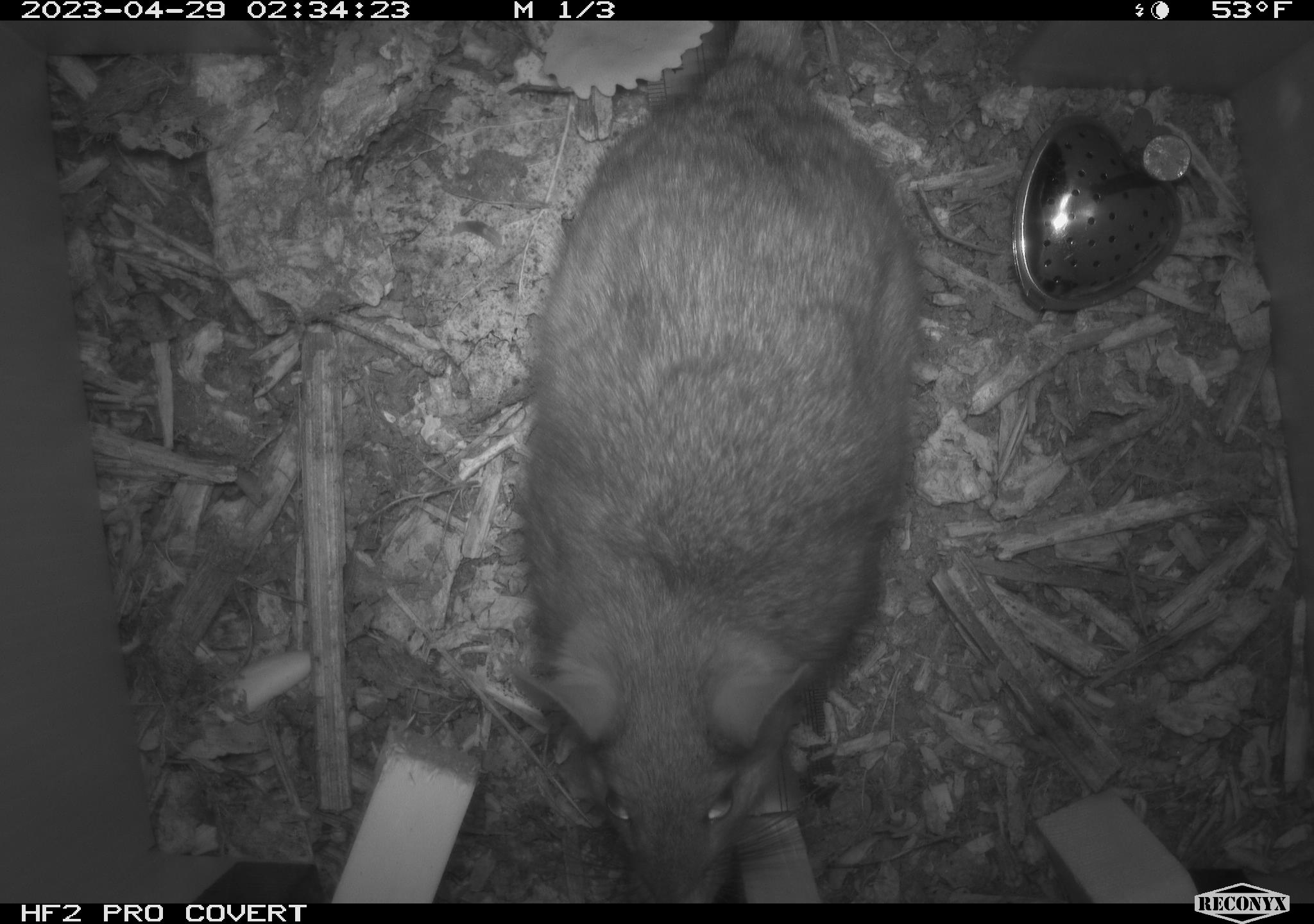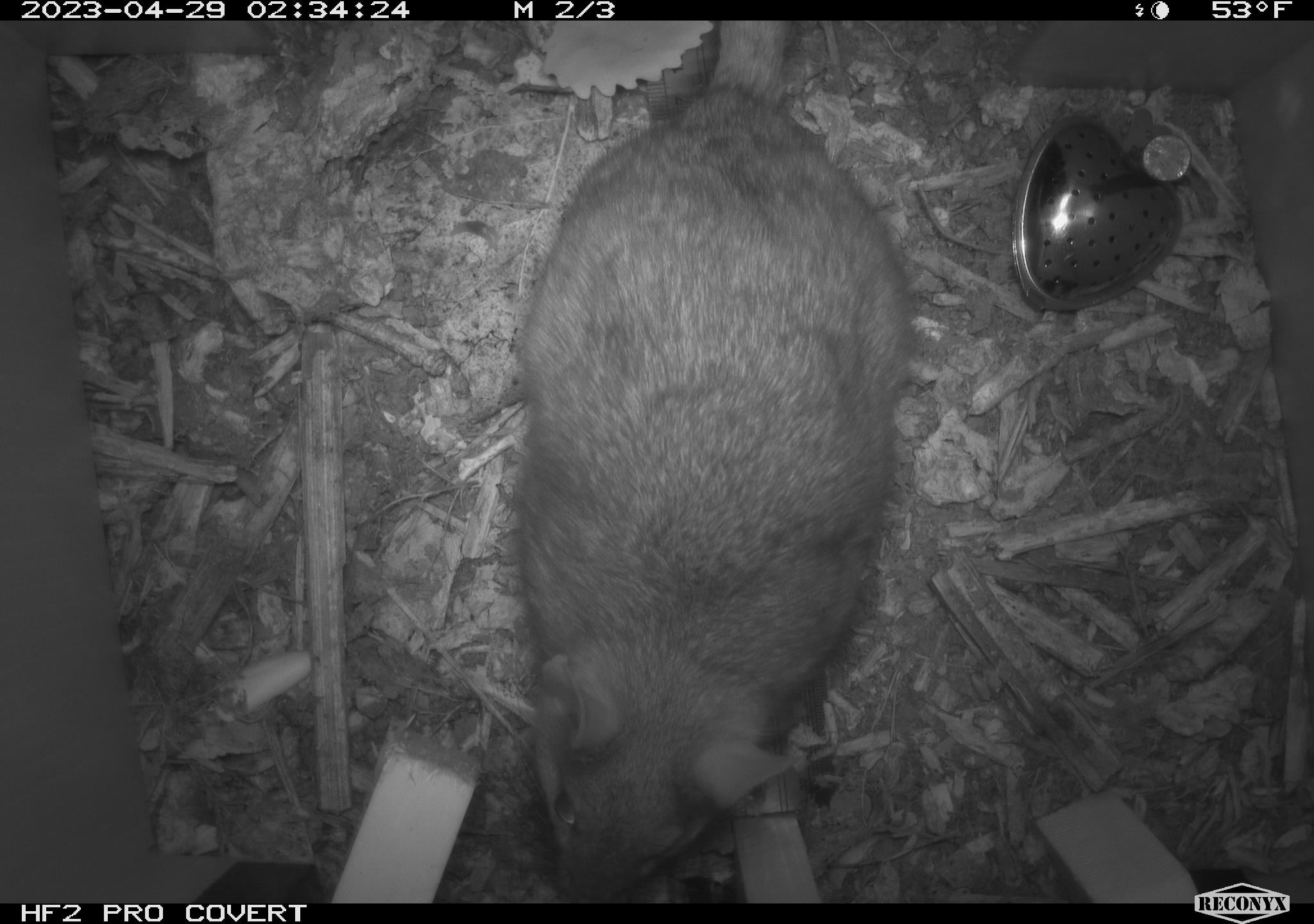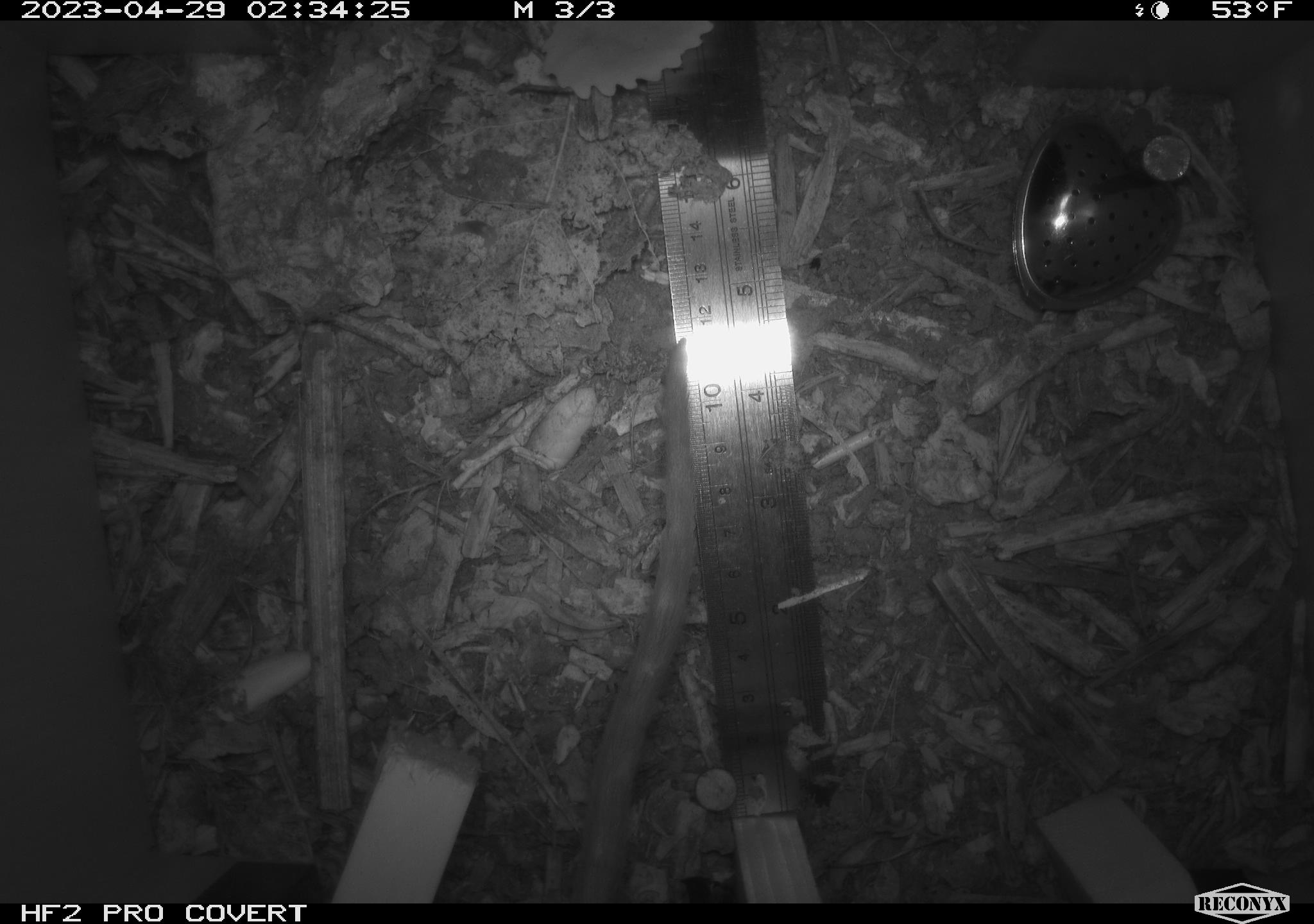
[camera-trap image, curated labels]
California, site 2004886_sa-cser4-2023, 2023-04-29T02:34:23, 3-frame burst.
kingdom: Animalia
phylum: Chordata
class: Mammalia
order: Rodentia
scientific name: Rodentia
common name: woodrat or rat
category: woodrat or rat species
Woodrat or rat species (woodrat or rat) (Rodentia).